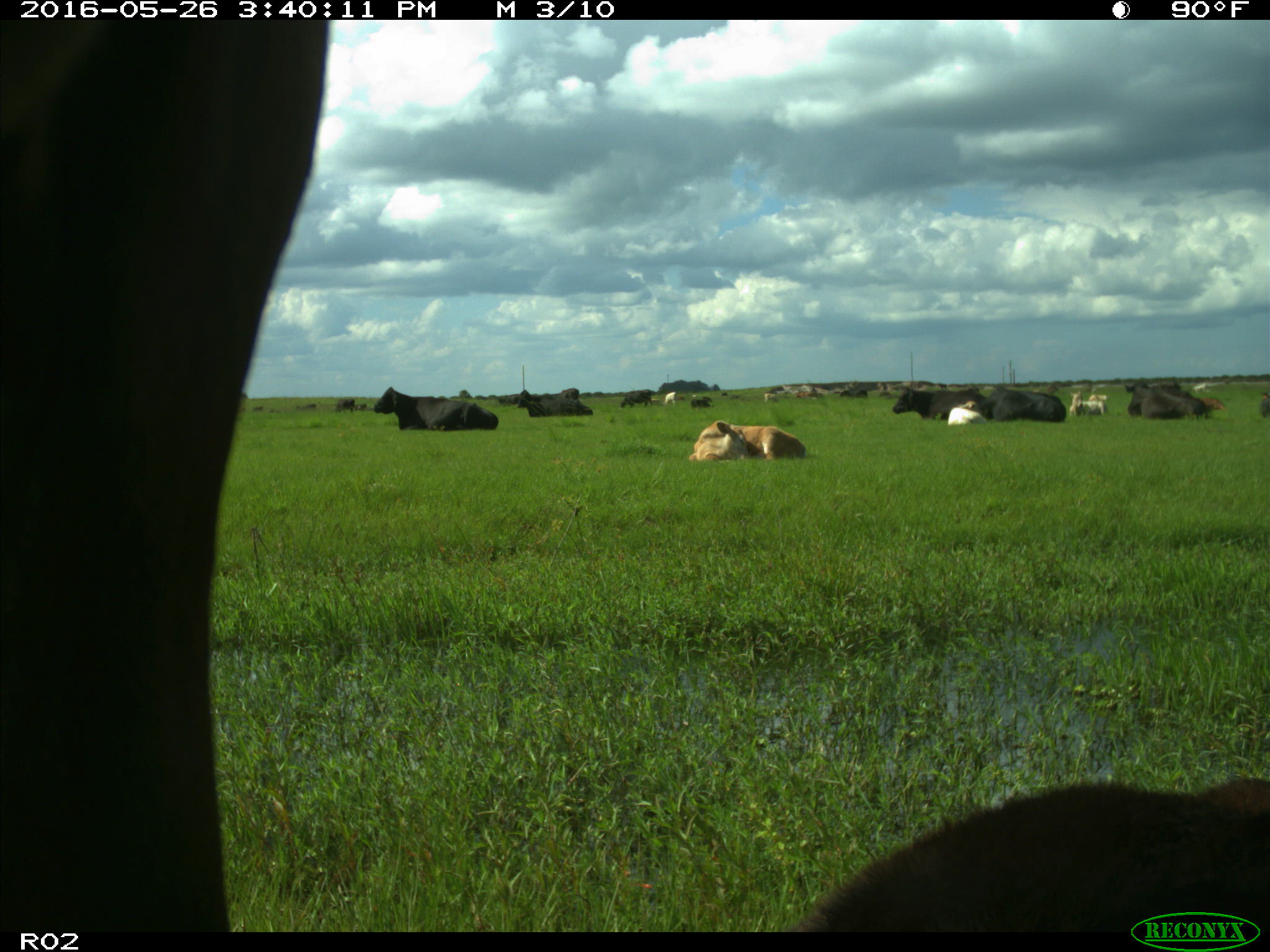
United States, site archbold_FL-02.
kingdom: Animalia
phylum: Chordata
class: Mammalia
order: Artiodactyla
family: Bovidae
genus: Bos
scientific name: Bos taurus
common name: domestic cow